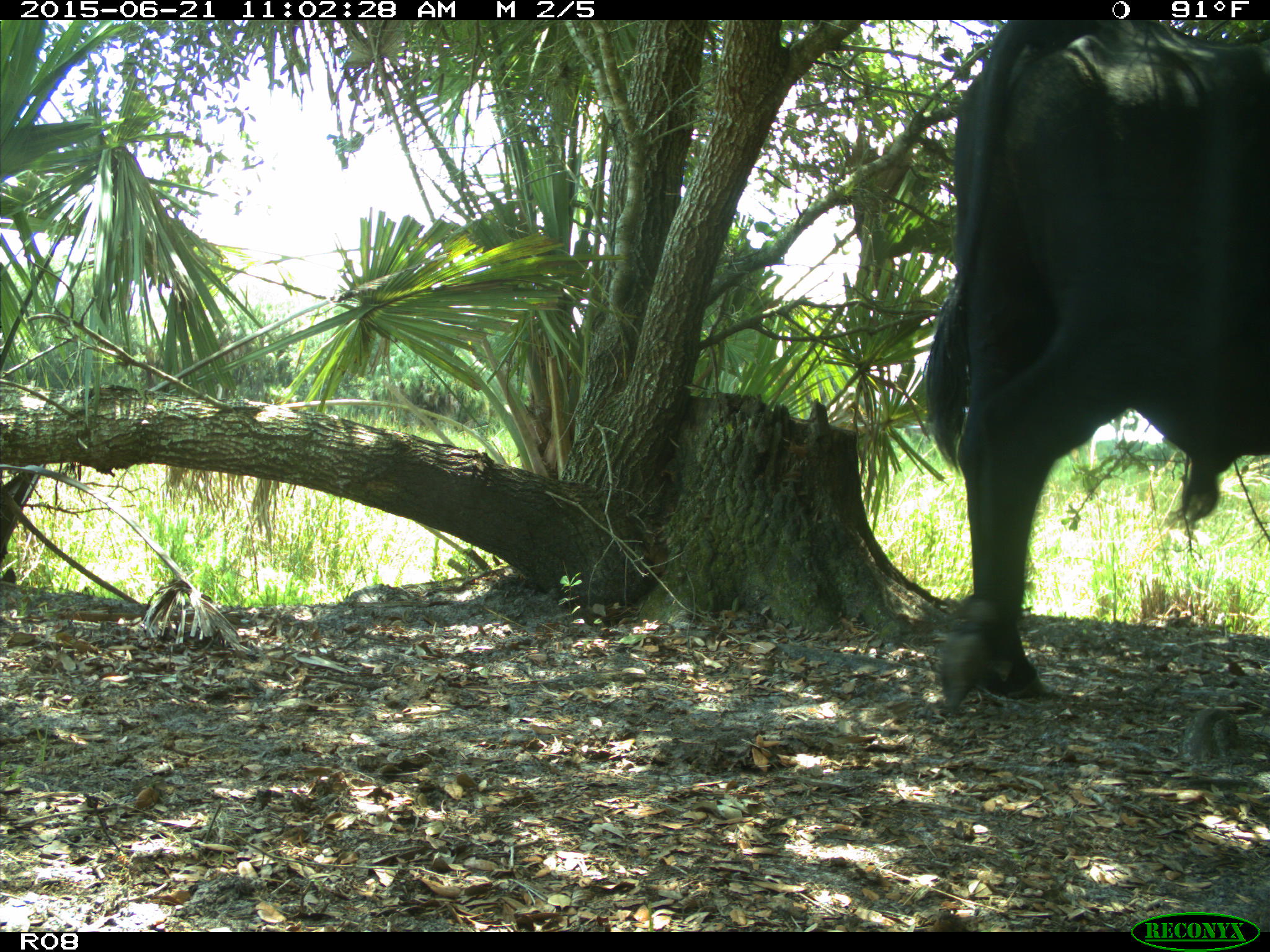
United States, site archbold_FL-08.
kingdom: Animalia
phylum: Chordata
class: Mammalia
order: Artiodactyla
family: Bovidae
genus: Bos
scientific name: Bos taurus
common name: domestic cow